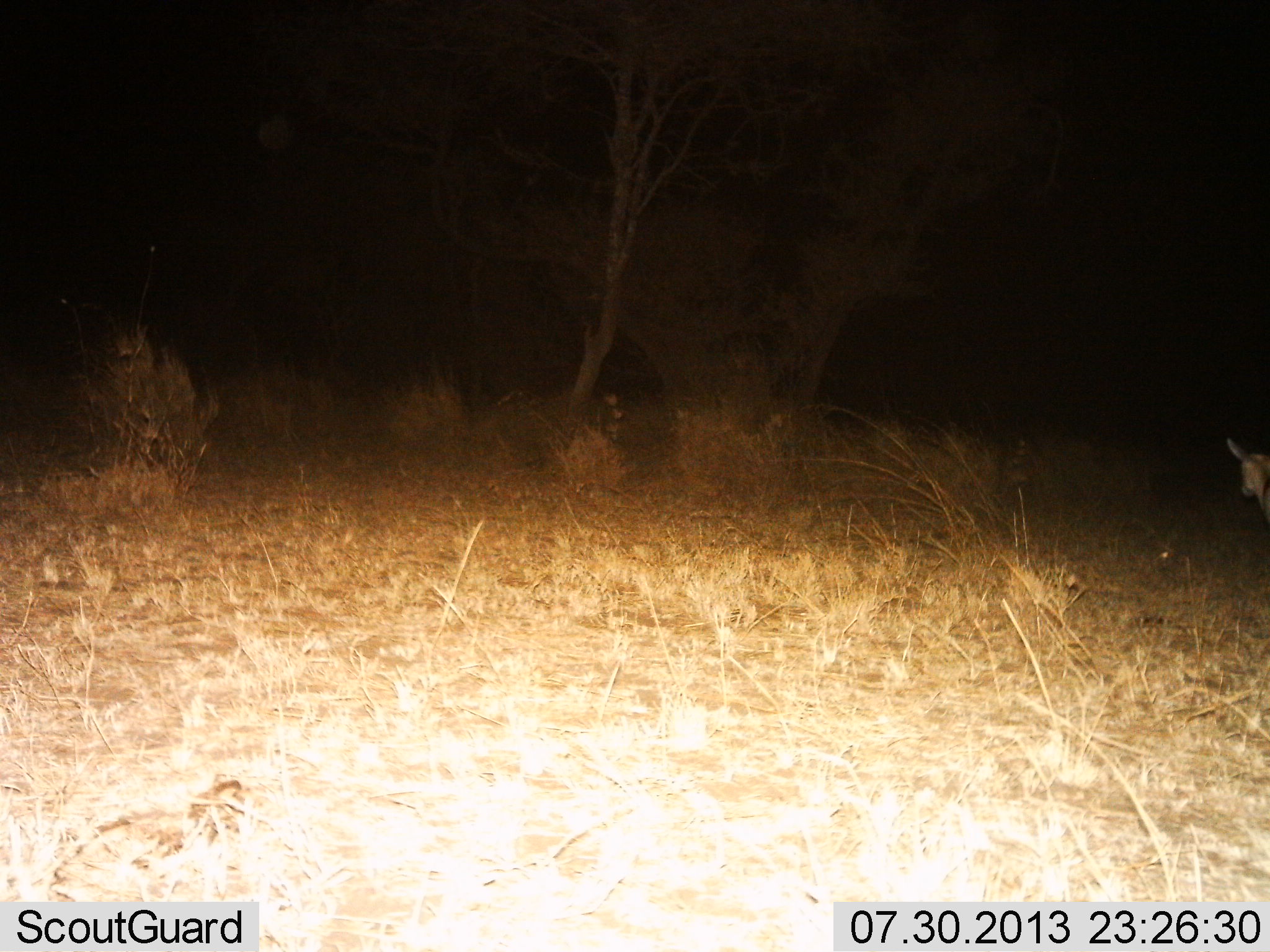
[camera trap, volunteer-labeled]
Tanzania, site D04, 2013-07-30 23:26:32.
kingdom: Animalia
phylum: Chordata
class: Mammalia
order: Artiodactyla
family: Bovidae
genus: Aepyceros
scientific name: Aepyceros melampus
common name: impala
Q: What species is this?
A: Impala (Aepyceros melampus).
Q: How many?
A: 1.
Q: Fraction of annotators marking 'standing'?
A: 71%.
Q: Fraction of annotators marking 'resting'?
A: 0%.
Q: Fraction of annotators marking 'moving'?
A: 29%.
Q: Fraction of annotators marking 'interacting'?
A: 0%.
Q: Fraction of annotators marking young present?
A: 0%.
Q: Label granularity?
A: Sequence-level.